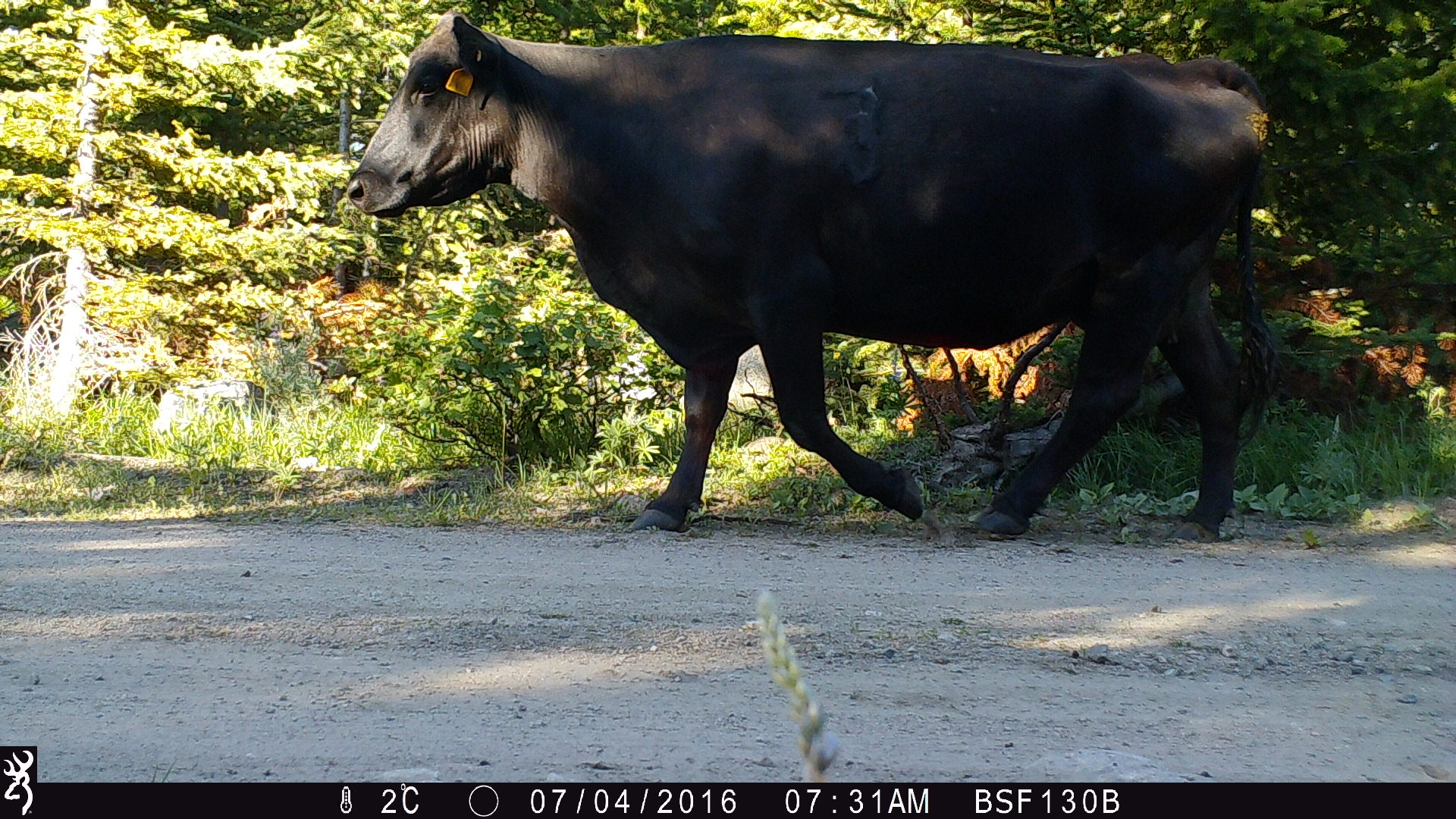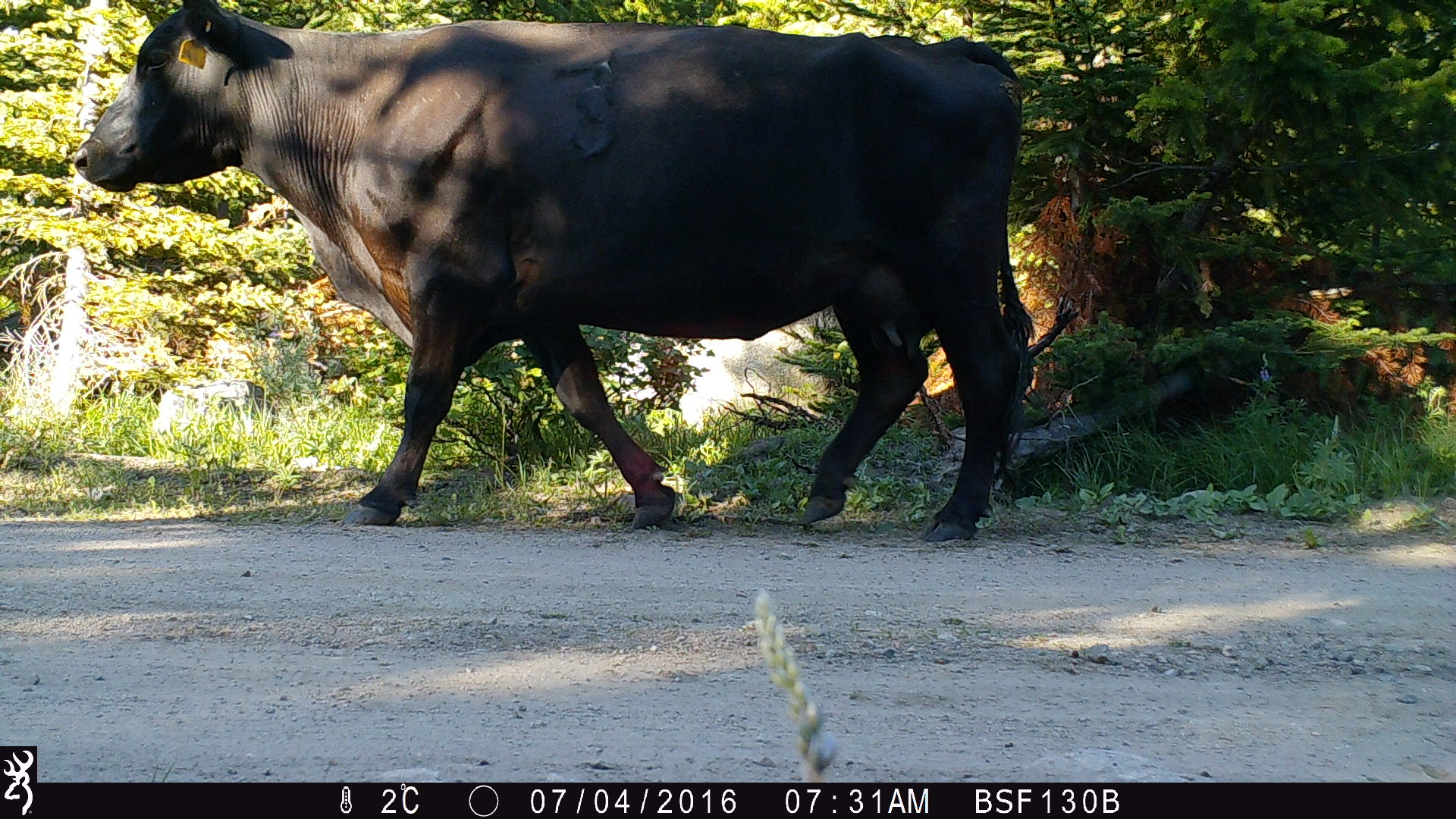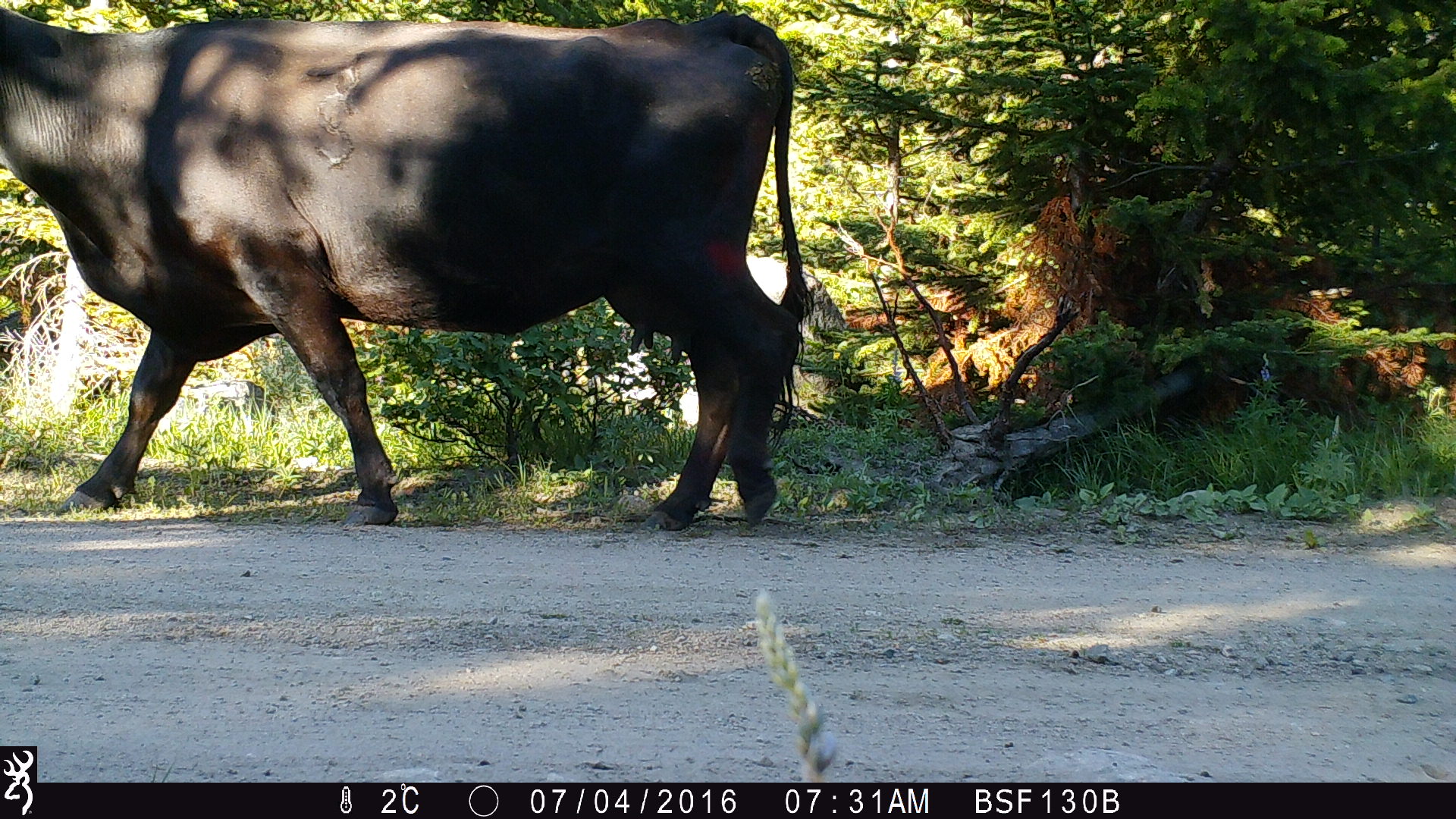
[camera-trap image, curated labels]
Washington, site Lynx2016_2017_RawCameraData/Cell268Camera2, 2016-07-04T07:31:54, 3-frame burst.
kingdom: Animalia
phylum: Chordata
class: Mammalia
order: Artiodactyla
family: Bovidae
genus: Bos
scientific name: Bos taurus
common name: domestic cattle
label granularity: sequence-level